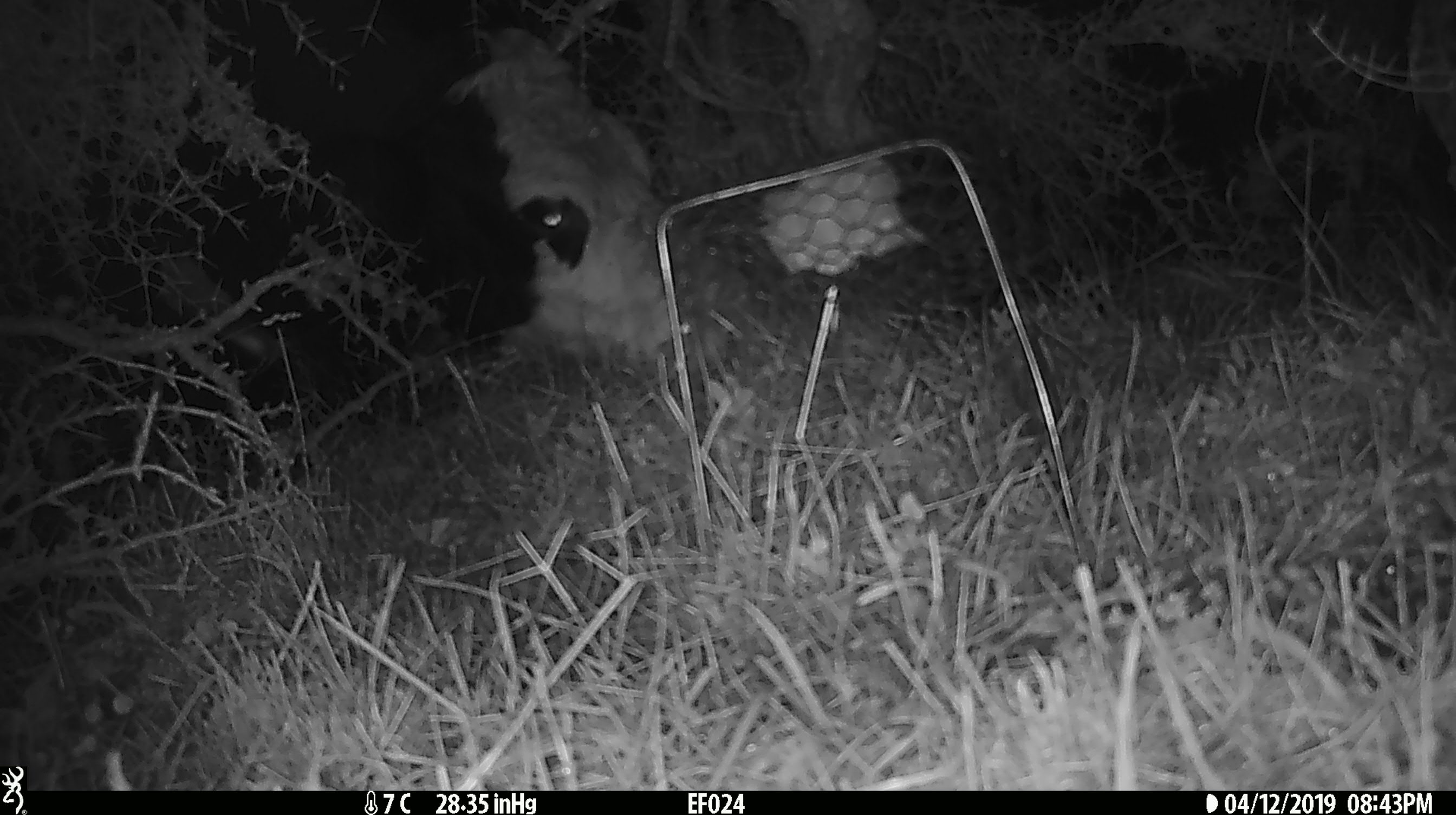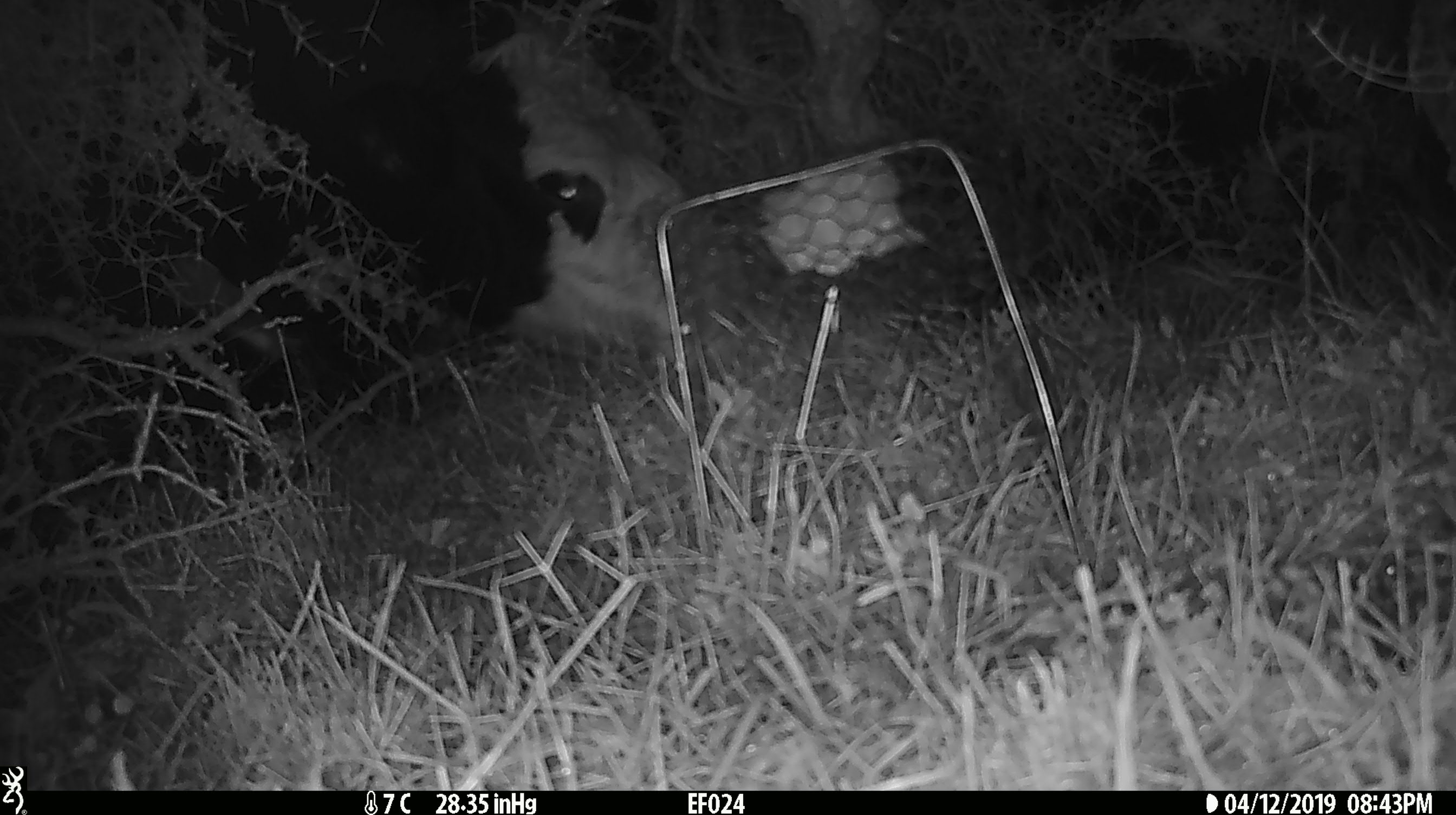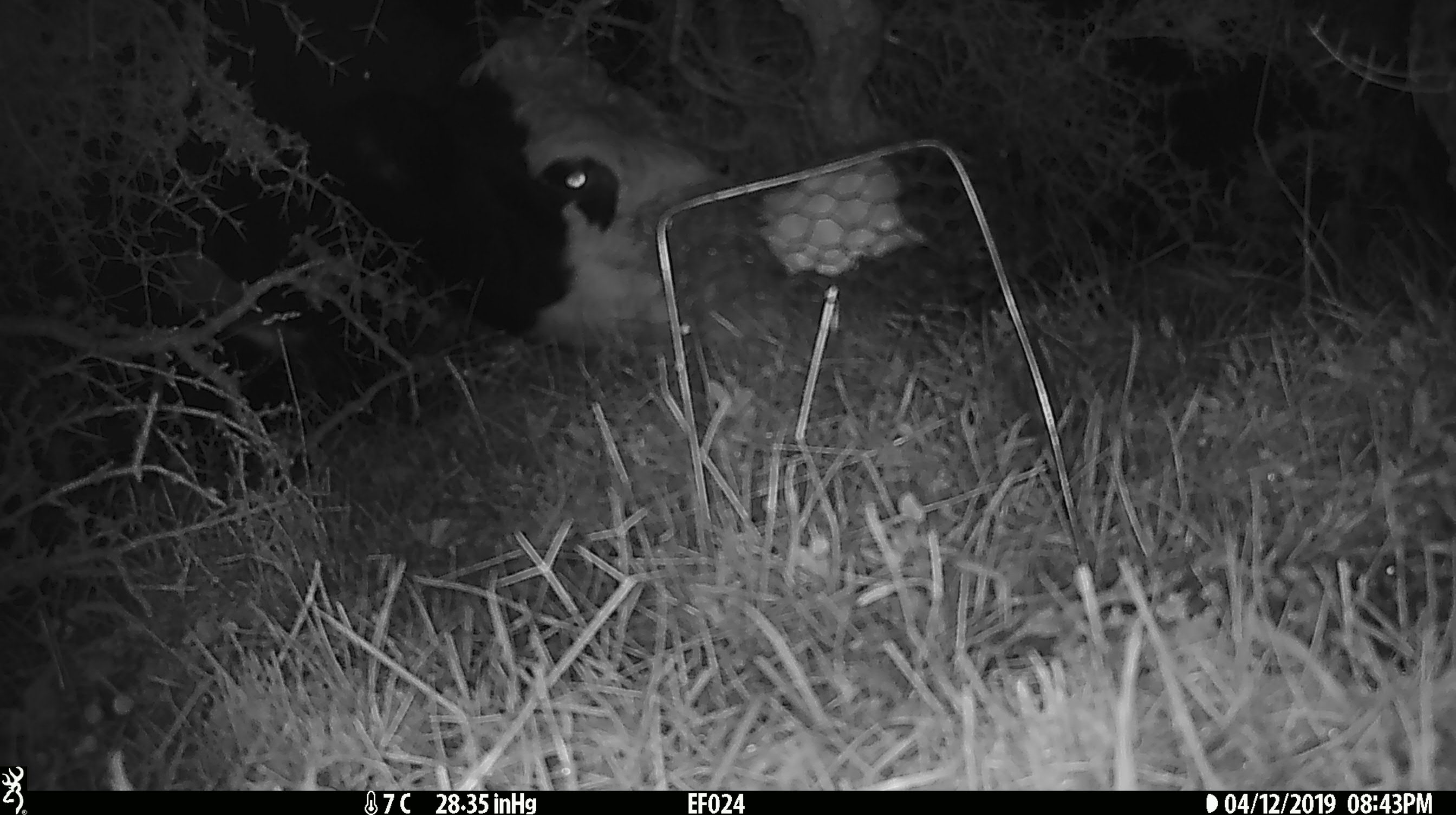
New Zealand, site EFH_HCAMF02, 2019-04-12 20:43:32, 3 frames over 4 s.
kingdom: Animalia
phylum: Chordata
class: Mammalia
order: Artiodactyla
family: Bovidae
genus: Bos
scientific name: Bos taurus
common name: domestic cow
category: cow